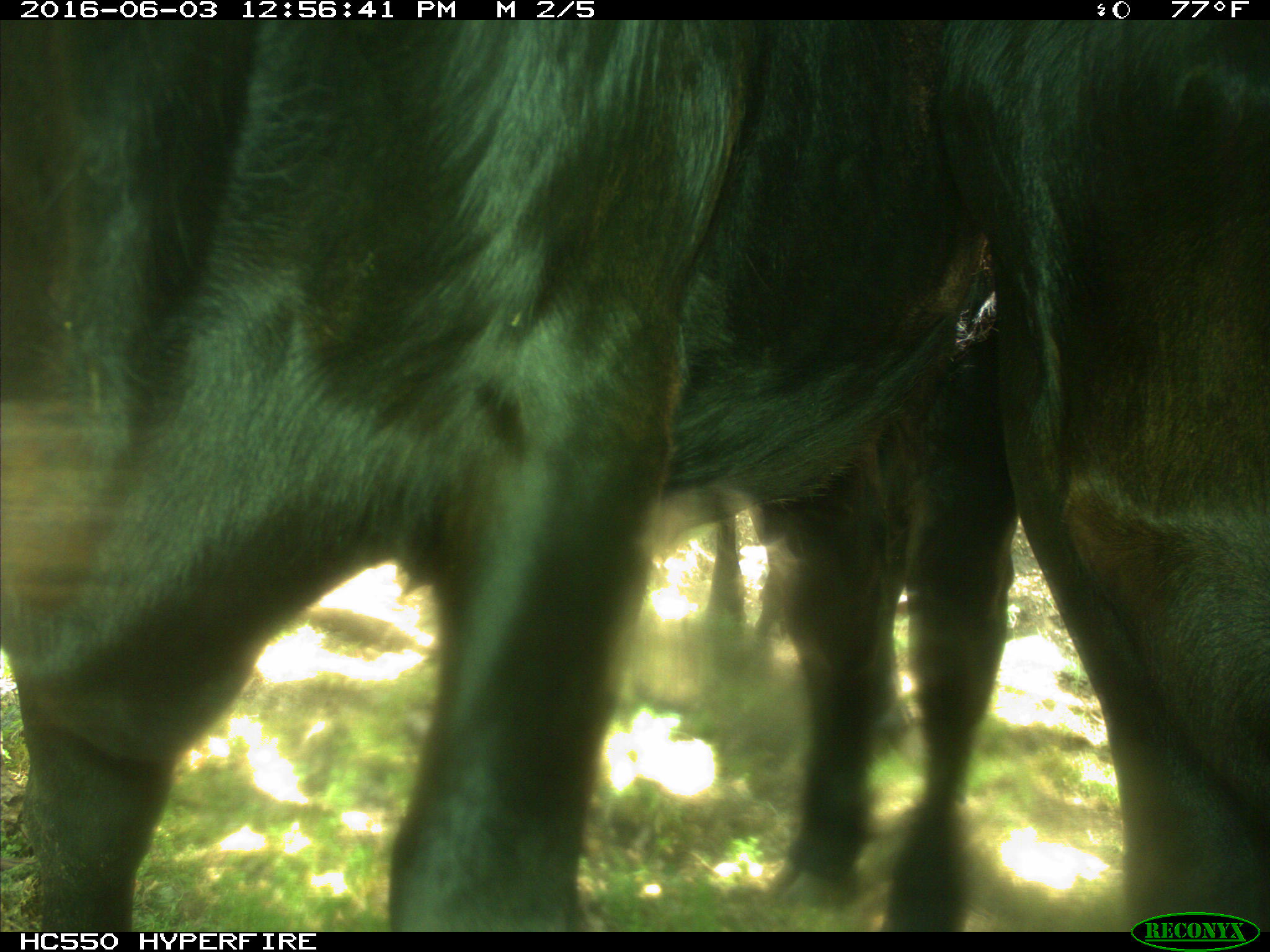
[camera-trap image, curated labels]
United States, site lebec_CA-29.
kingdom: Animalia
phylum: Chordata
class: Mammalia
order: Artiodactyla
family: Bovidae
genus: Bos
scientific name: Bos taurus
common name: domestic cow